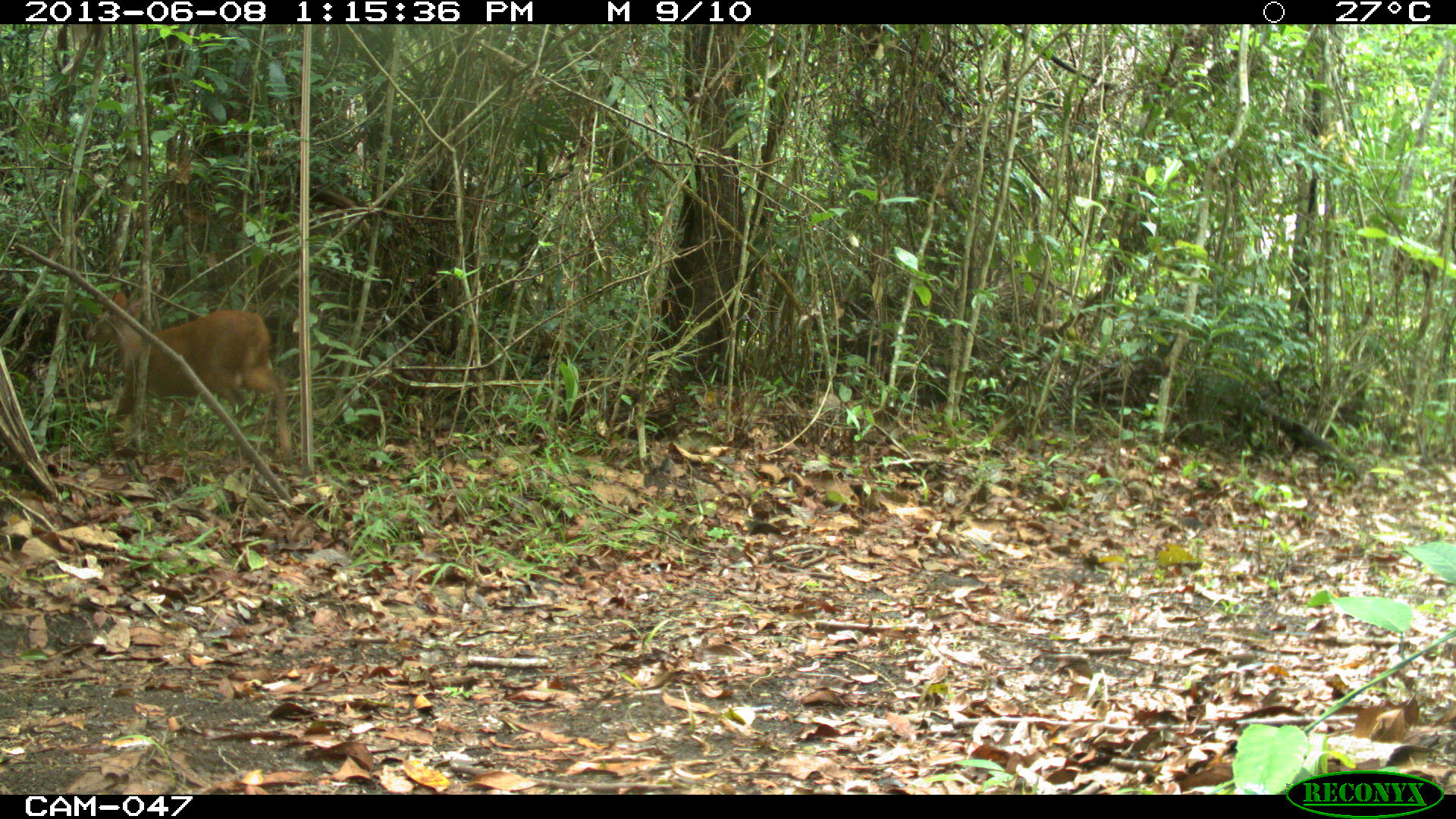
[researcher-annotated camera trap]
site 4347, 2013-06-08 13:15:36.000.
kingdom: Animalia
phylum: Chordata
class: Mammalia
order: Artiodactyla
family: Cervidae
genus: Mazama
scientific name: Mazama temama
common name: central american red brocket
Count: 1.